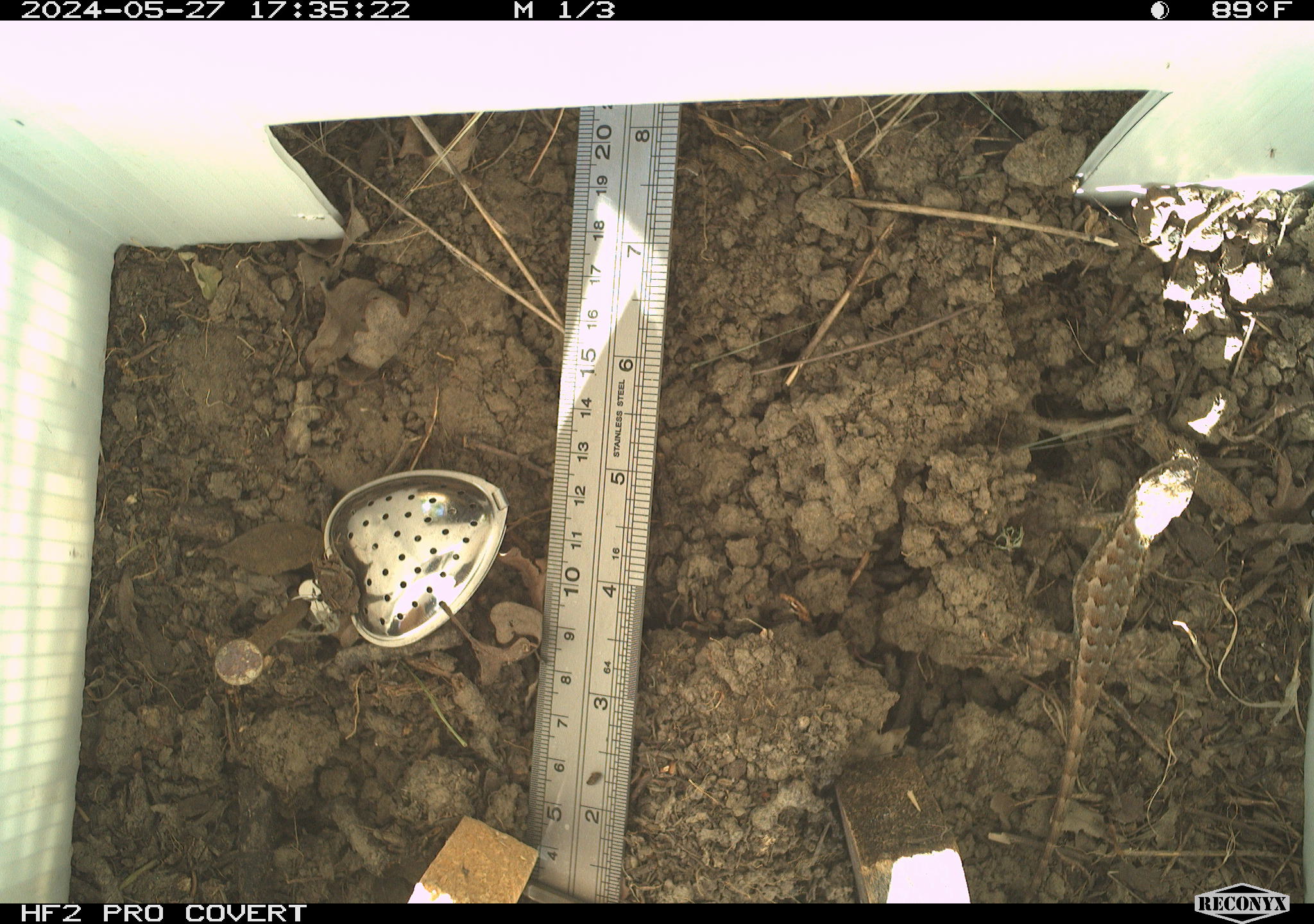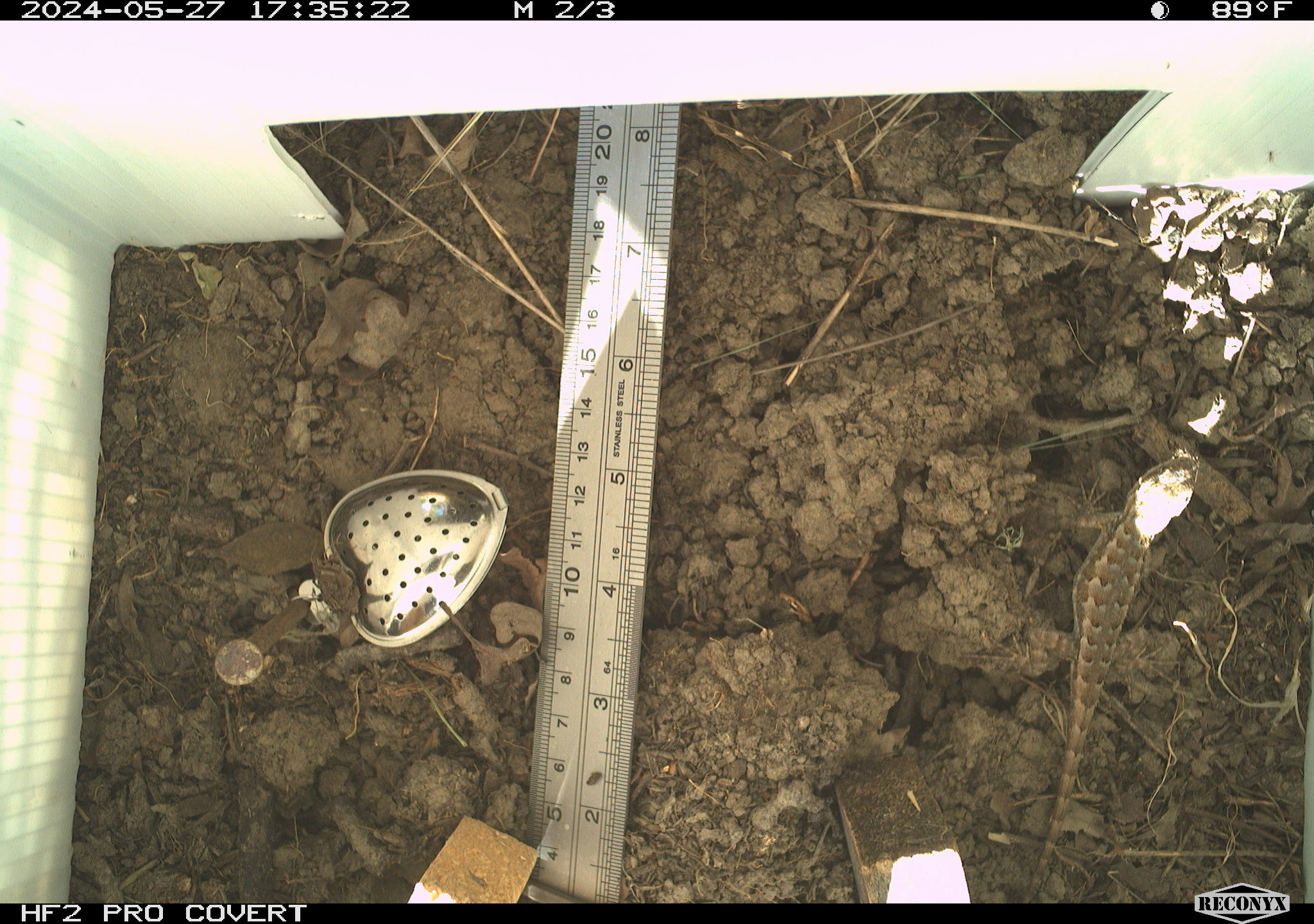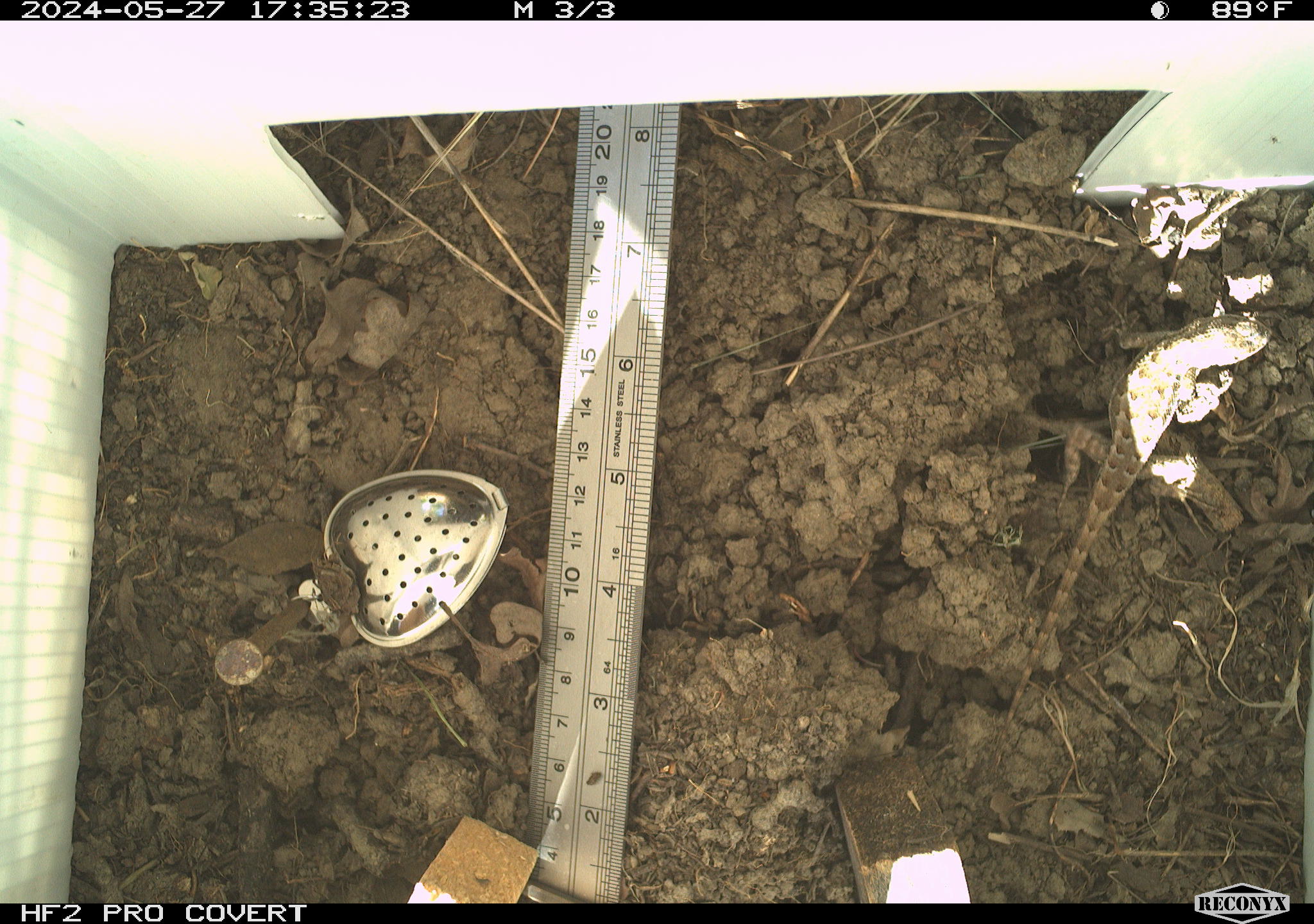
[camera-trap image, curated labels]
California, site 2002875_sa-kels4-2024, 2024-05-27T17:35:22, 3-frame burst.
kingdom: Animalia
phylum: Chordata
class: Reptilia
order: Squamata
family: Phrynosomatidae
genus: Sceloporus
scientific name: Sceloporus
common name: spiny lizards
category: sceloporus species